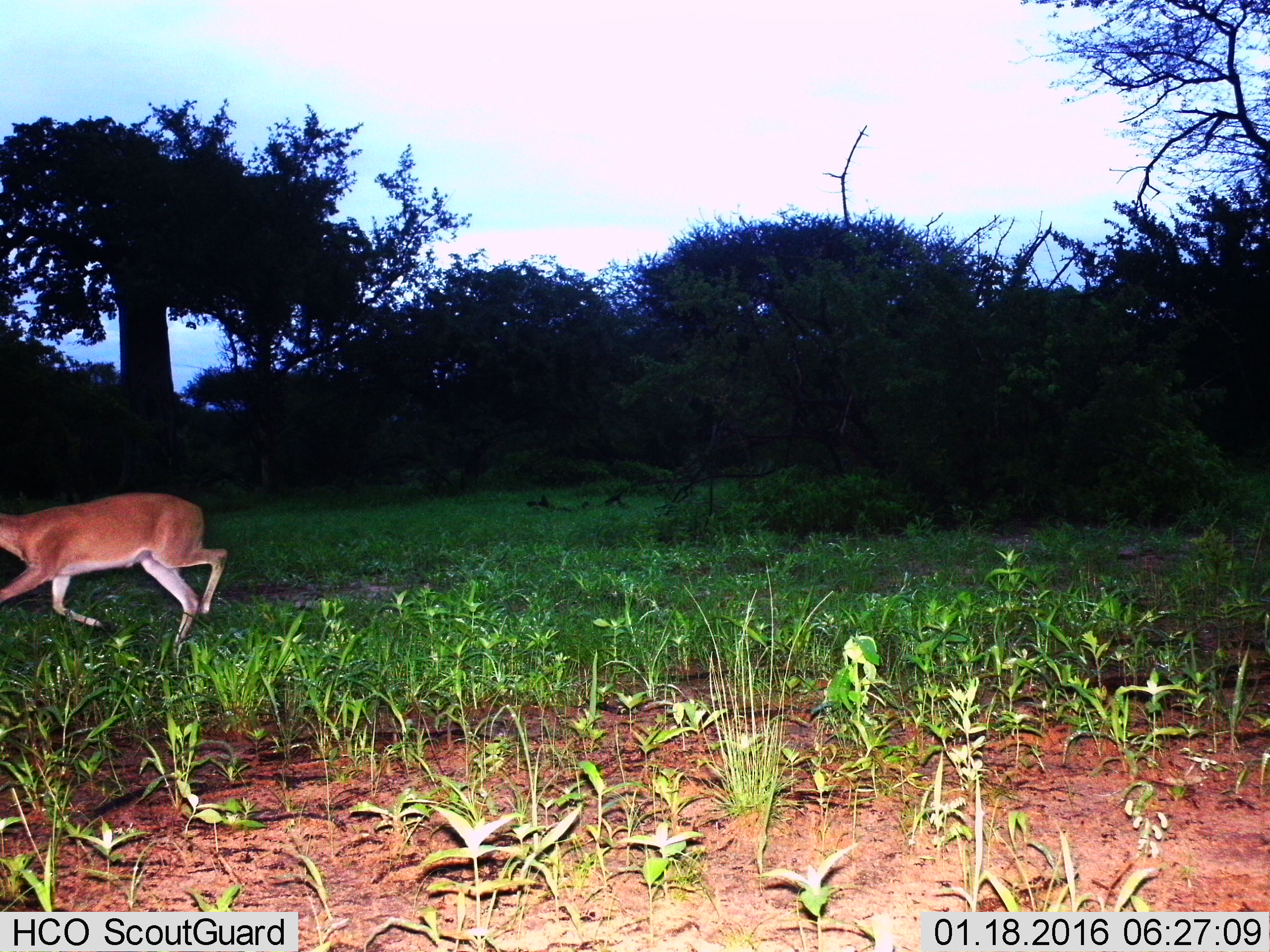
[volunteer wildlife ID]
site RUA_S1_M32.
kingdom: Animalia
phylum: Chordata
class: Mammalia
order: Artiodactyla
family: Bovidae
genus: Sylvicapra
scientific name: Sylvicapra grimmia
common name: common duiker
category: duikercommongrey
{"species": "duikercommongrey (common duiker) (Sylvicapra grimmia)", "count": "1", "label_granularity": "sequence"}